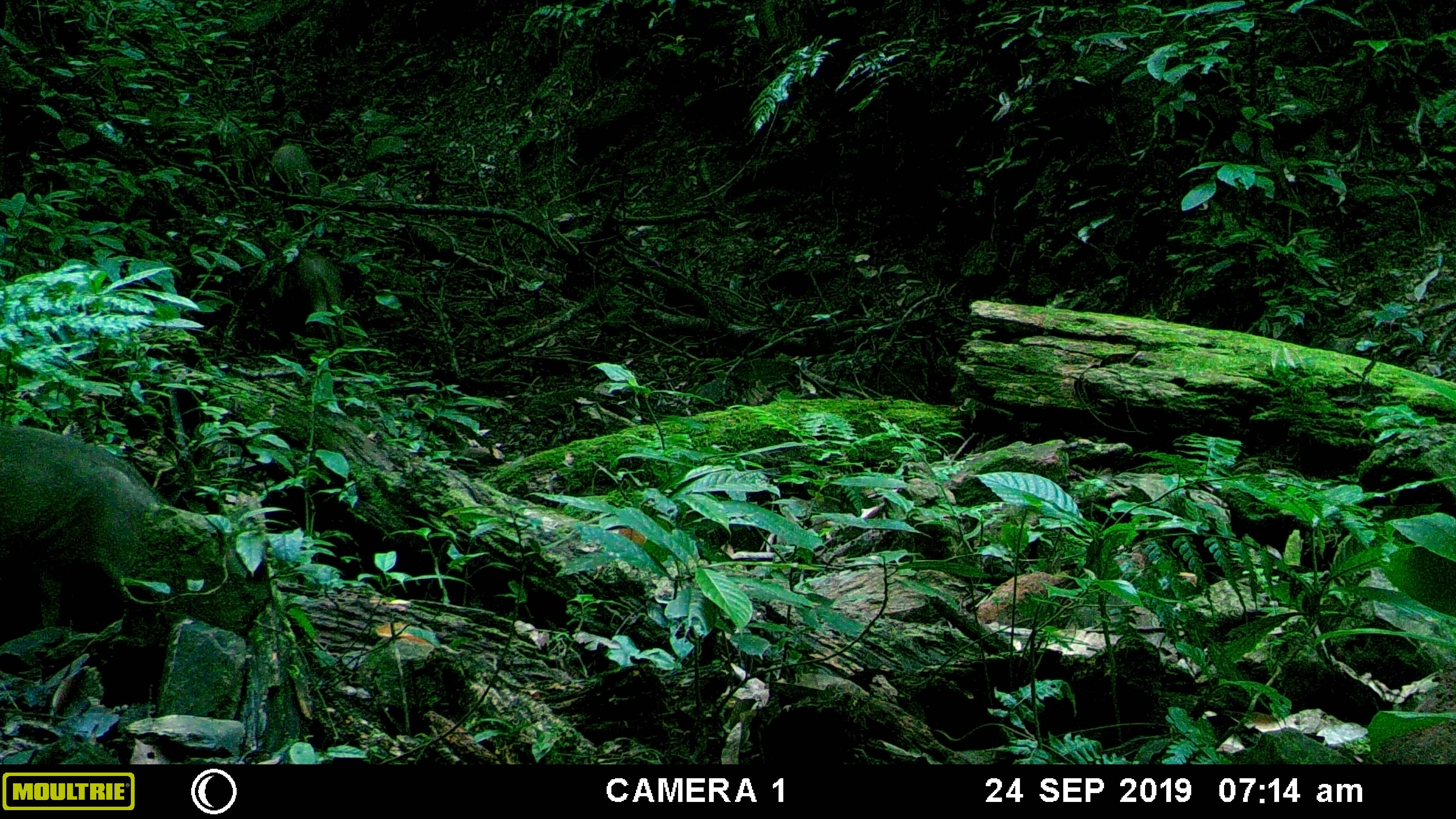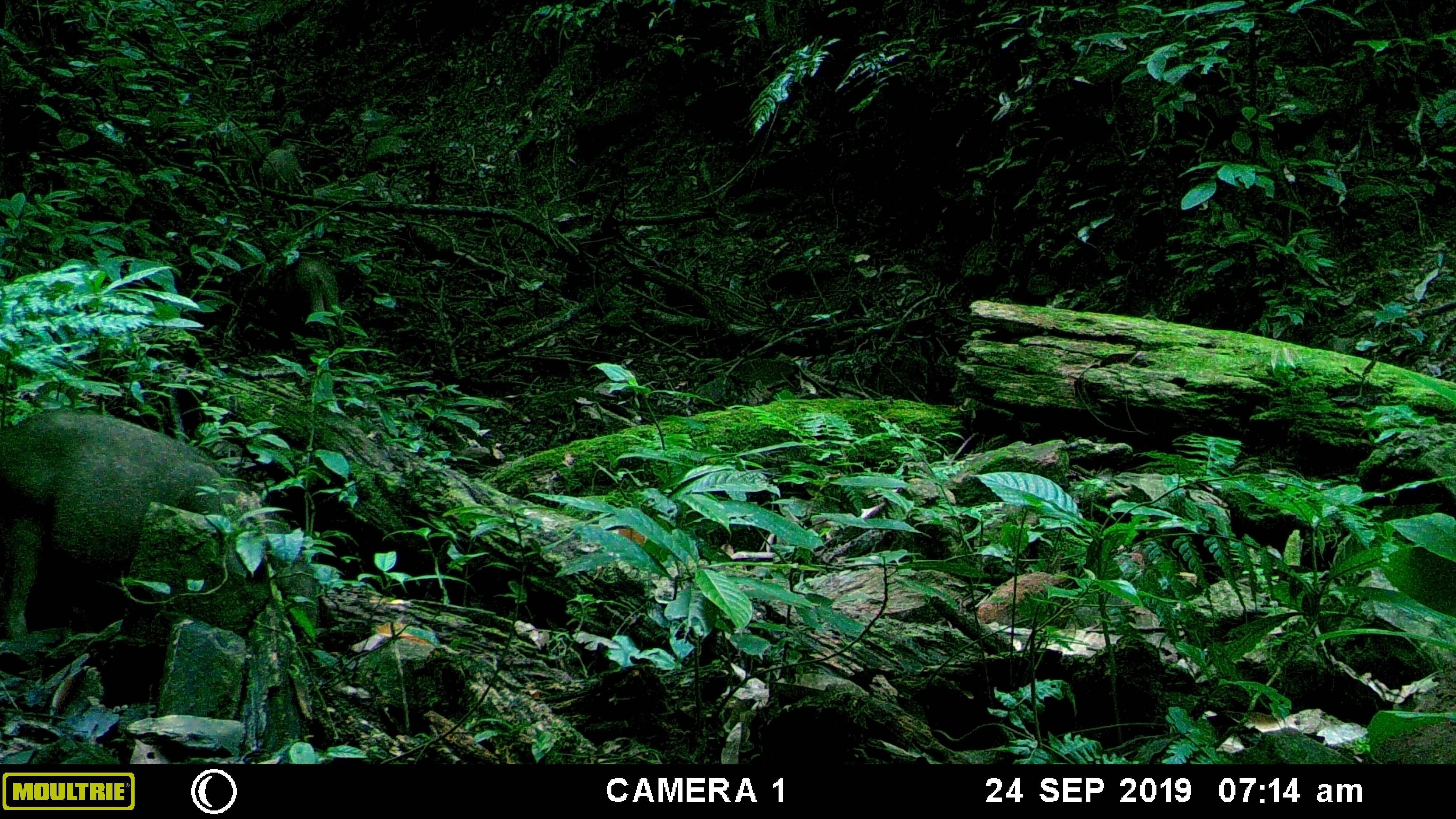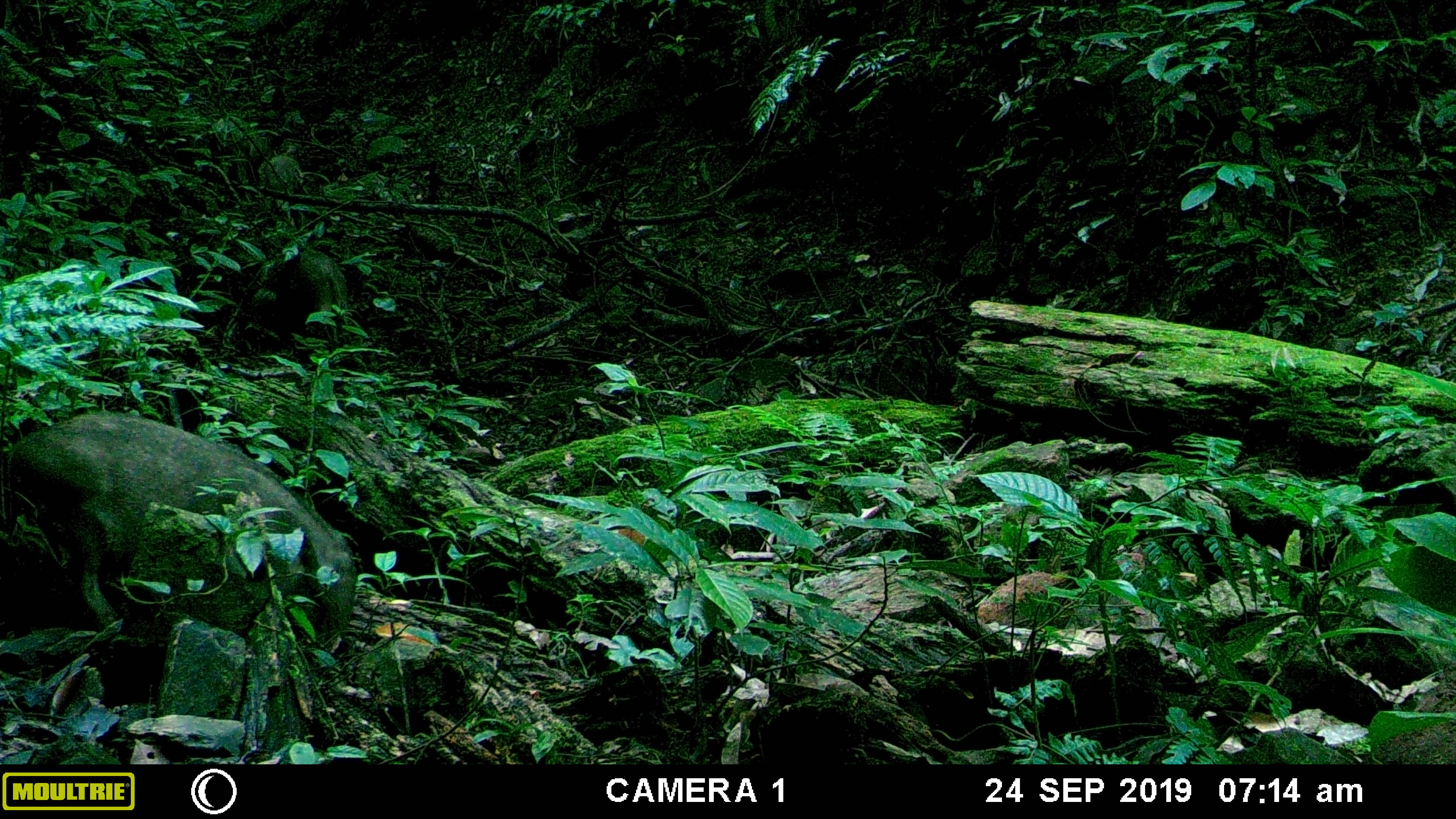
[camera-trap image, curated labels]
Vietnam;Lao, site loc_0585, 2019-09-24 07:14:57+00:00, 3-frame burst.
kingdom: Animalia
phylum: Chordata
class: Mammalia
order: Artiodactyla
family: Suidae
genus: Sus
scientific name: Sus scrofa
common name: eurasian wild pig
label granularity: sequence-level